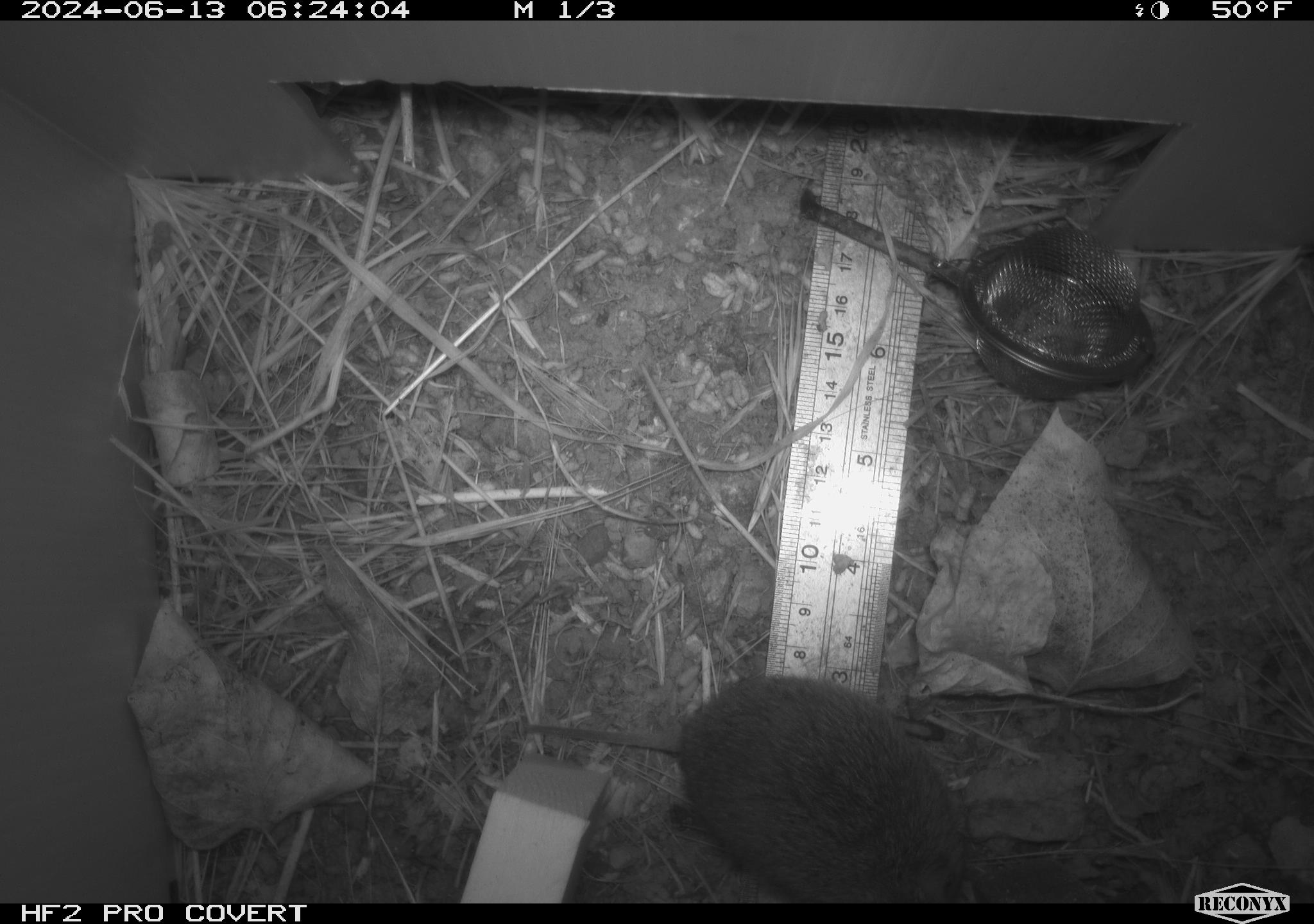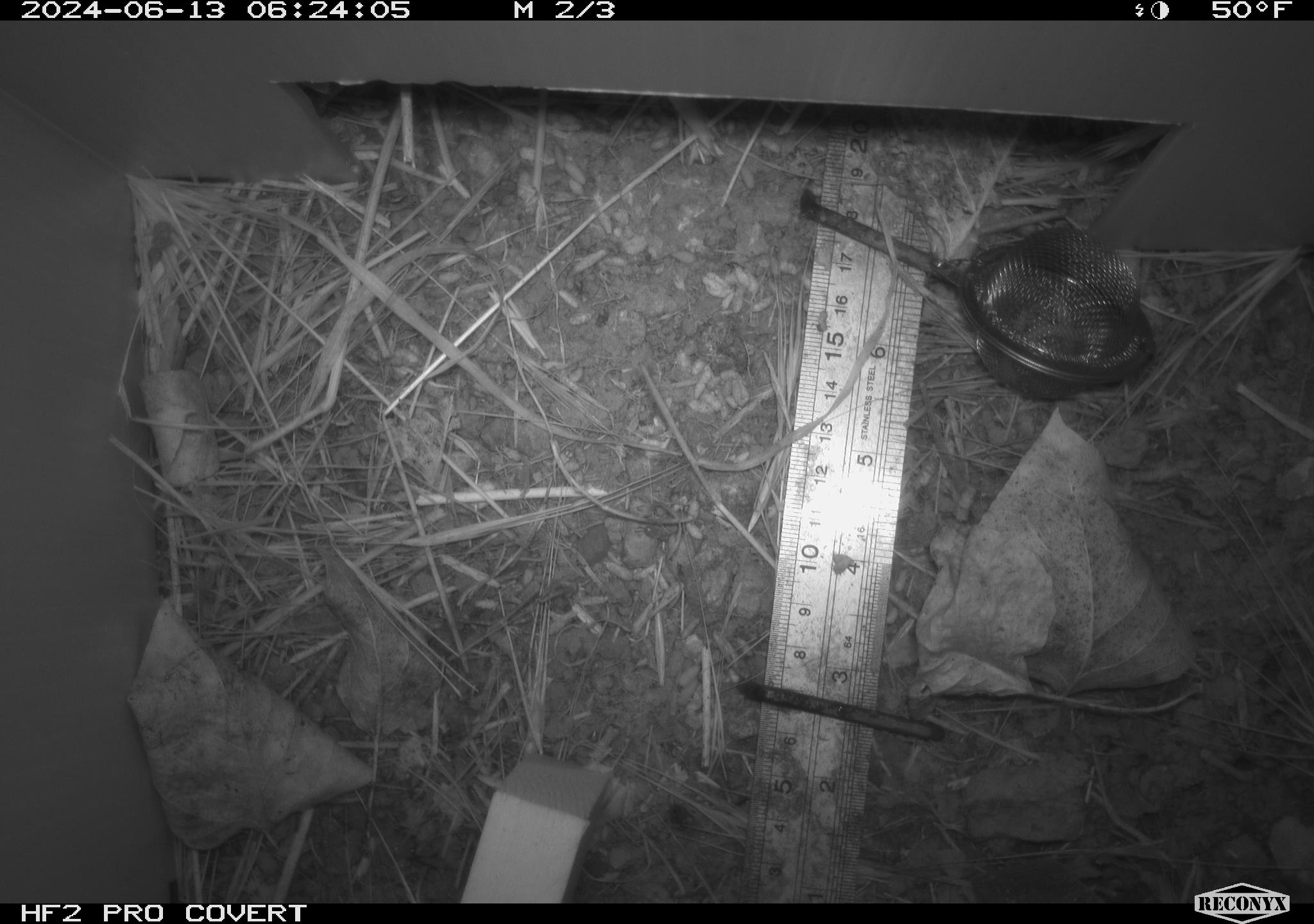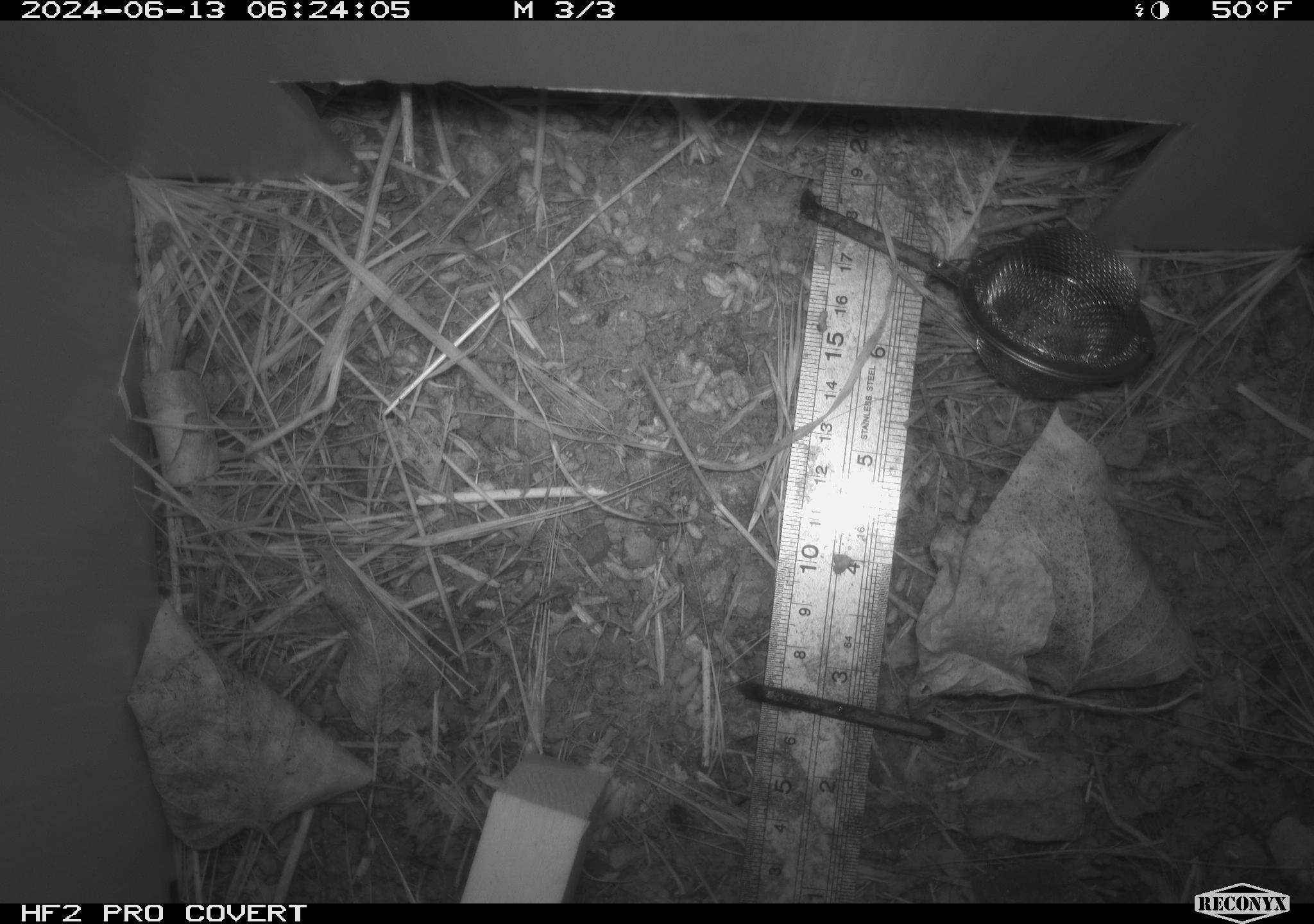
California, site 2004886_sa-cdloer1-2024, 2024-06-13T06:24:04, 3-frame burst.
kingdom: Animalia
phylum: Chordata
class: Mammalia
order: Rodentia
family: Cricetidae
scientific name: Arvicolinae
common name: voles, lemmings, and muskrats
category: arvicolinae subfamily